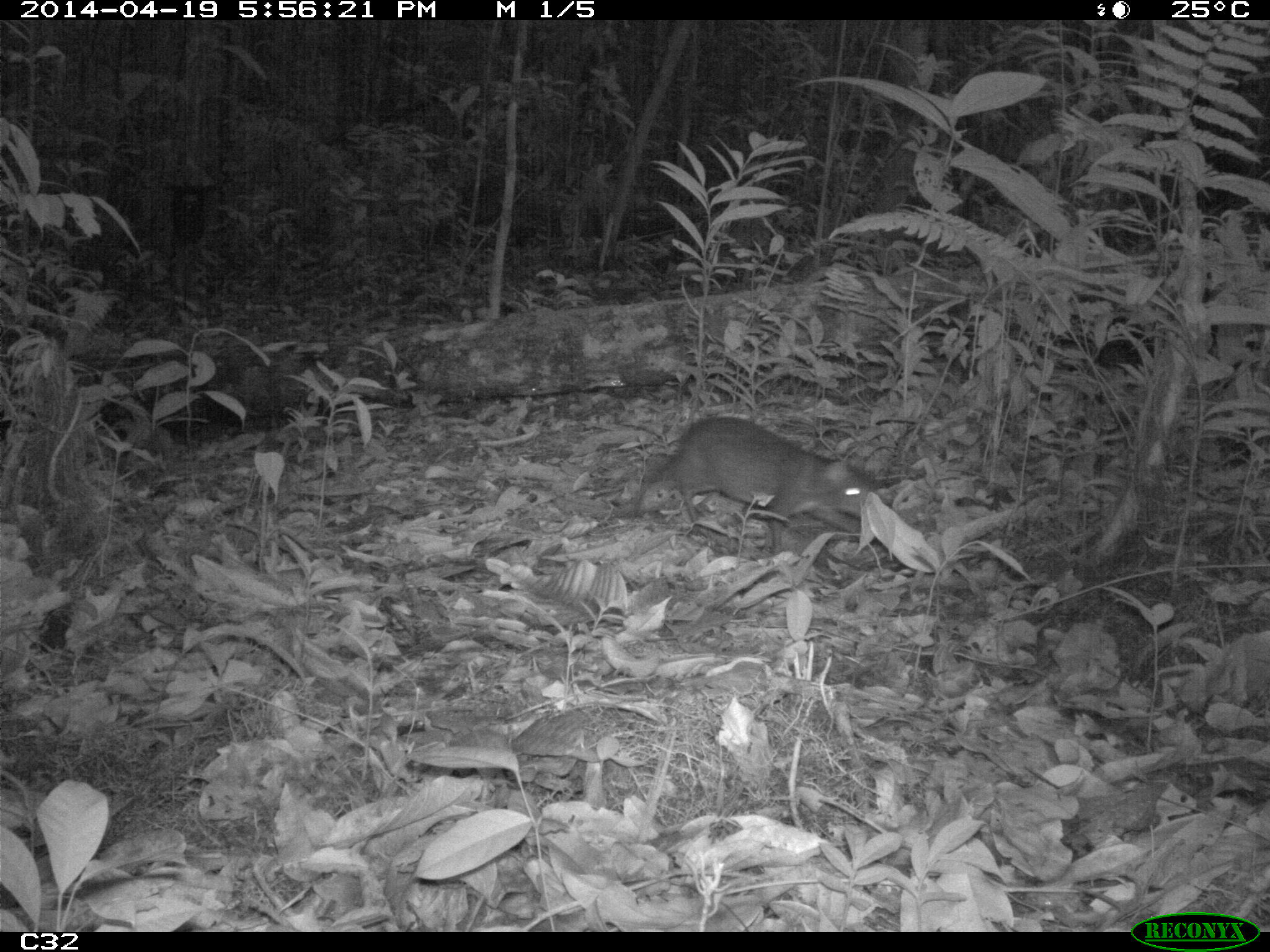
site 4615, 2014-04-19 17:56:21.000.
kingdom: Animalia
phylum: Chordata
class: Mammalia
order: Rodentia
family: Dasyproctidae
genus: Myoprocta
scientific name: Myoprocta pratti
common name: green acouchi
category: myoprocta pratii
Myoprocta pratii (green acouchi) (Myoprocta pratti), count 1, age adult.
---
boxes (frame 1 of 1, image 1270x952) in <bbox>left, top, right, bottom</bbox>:
myoprocta pratii: <bbox>626, 415, 879, 553</bbox>